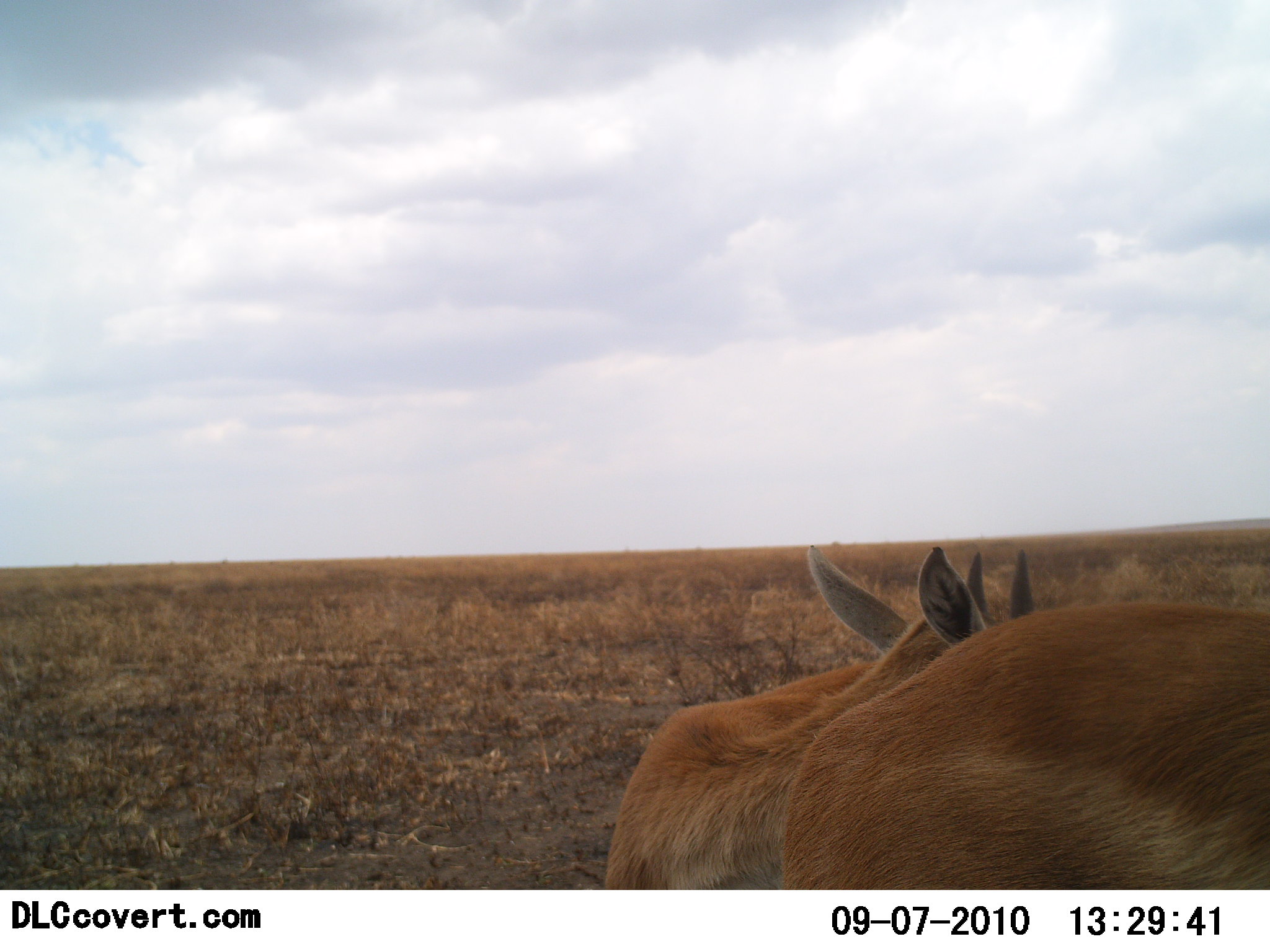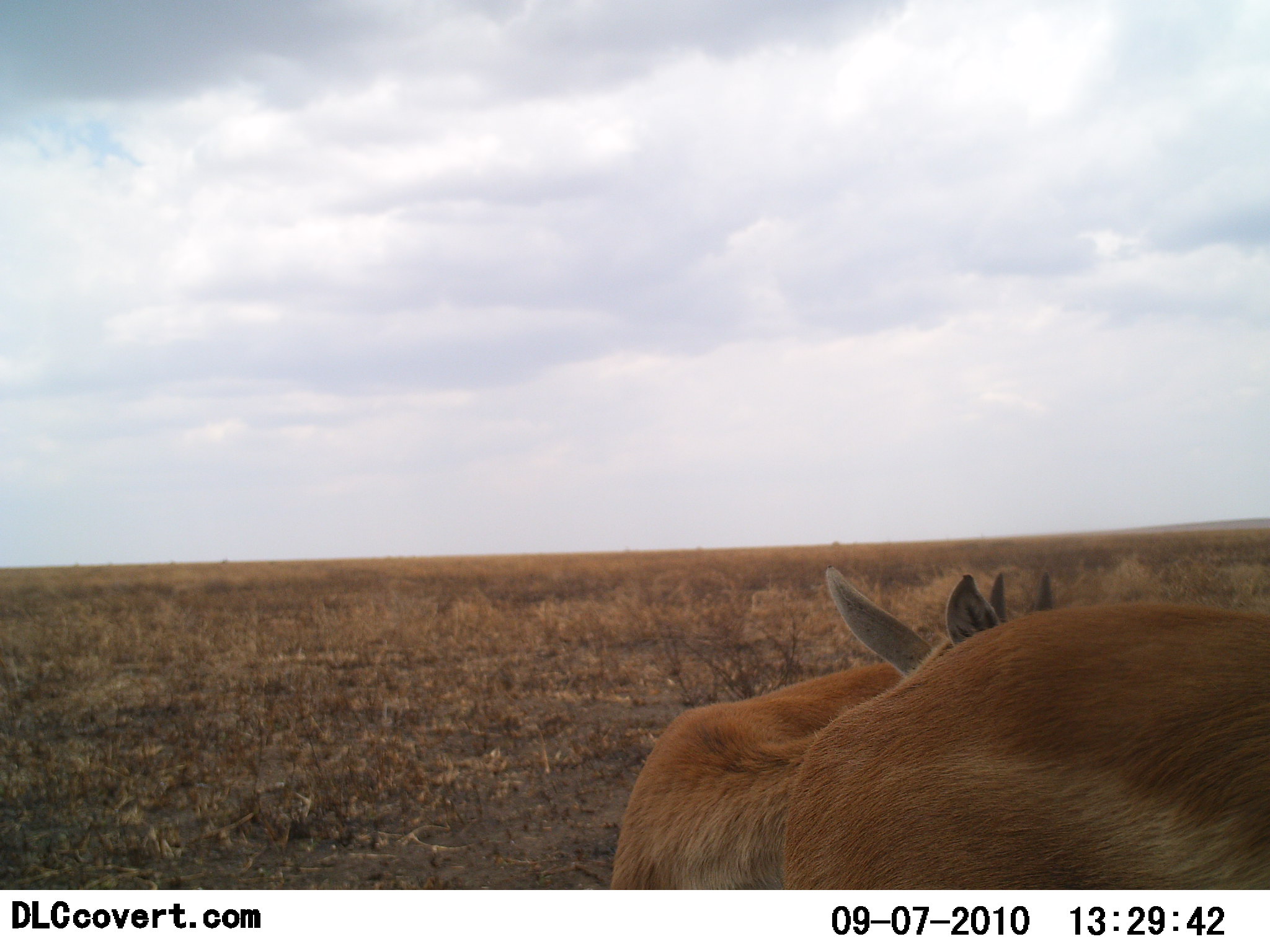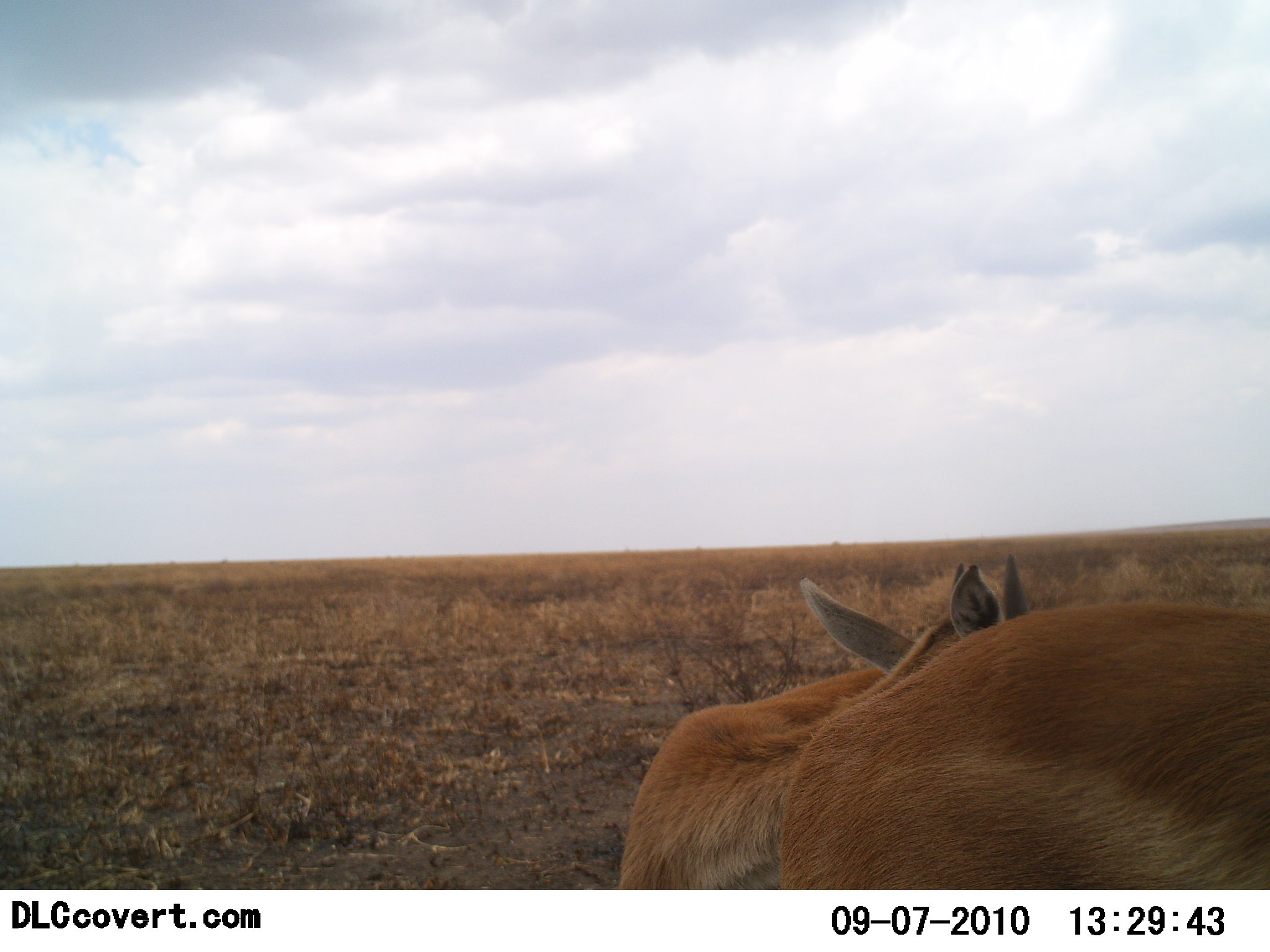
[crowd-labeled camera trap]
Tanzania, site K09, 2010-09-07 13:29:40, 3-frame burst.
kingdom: Animalia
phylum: Chordata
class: Mammalia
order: Artiodactyla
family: Bovidae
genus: Nanger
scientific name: Nanger granti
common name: grant's gazelle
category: gazellegrants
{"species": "gazellegrants (grant's gazelle) (Nanger granti)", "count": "2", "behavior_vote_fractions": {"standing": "62%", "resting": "31%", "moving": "23%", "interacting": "8%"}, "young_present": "15%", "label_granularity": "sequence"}